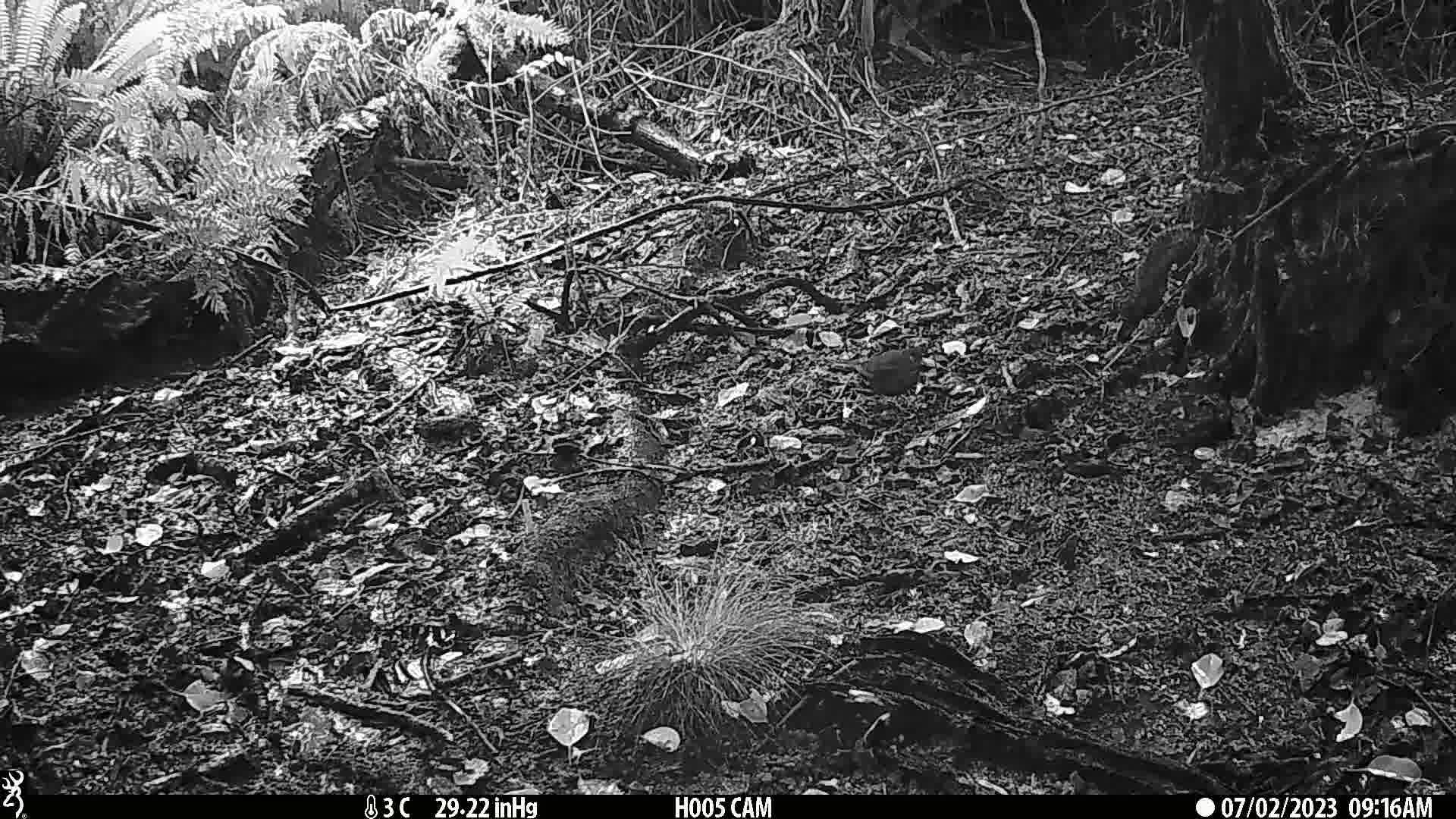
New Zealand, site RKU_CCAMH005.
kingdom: Animalia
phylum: Chordata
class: Aves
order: Passeriformes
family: Turdidae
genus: Turdus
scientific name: Turdus merula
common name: eurasian blackbird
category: blackbird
Blackbird (eurasian blackbird) (Turdus merula).